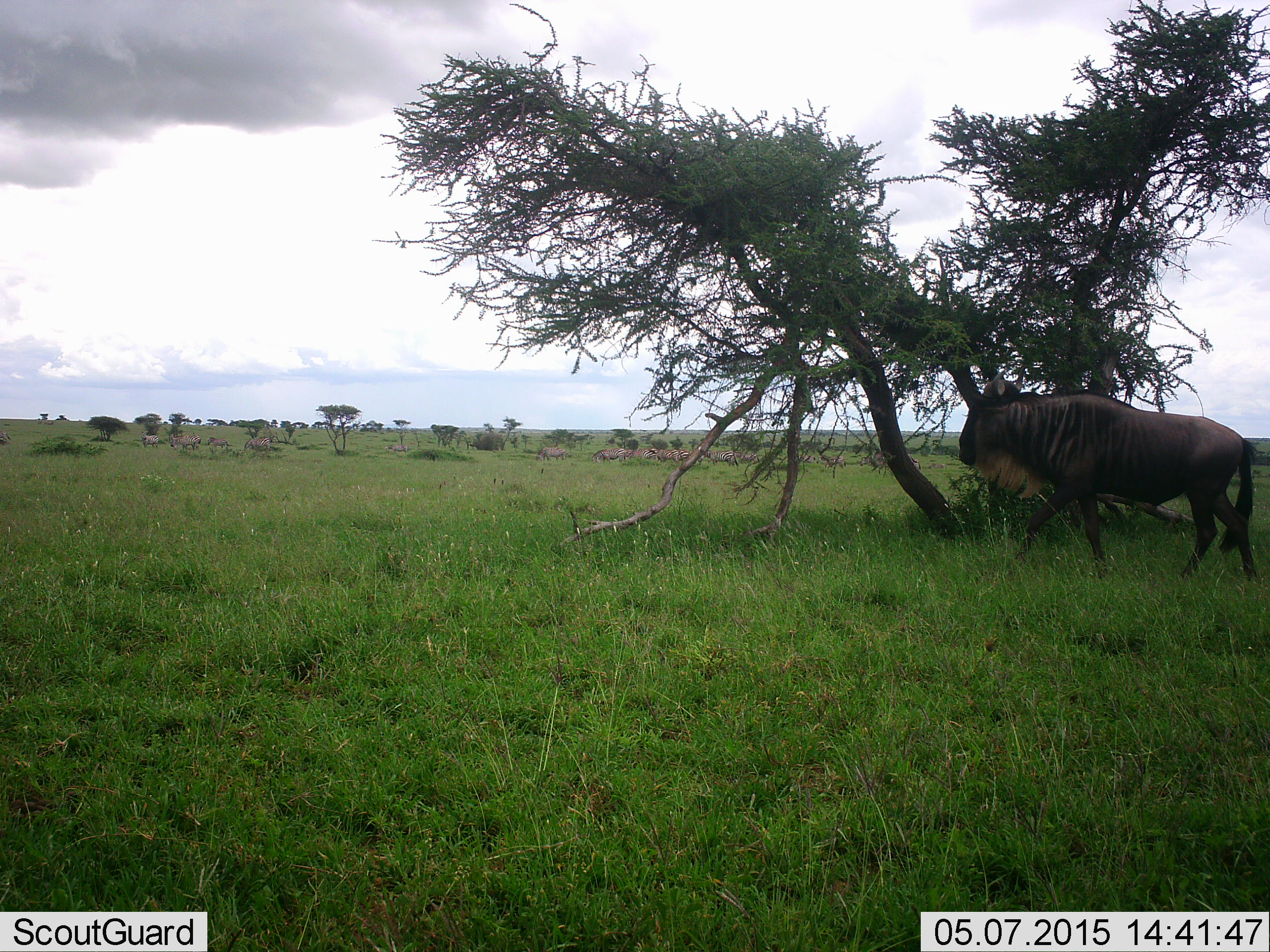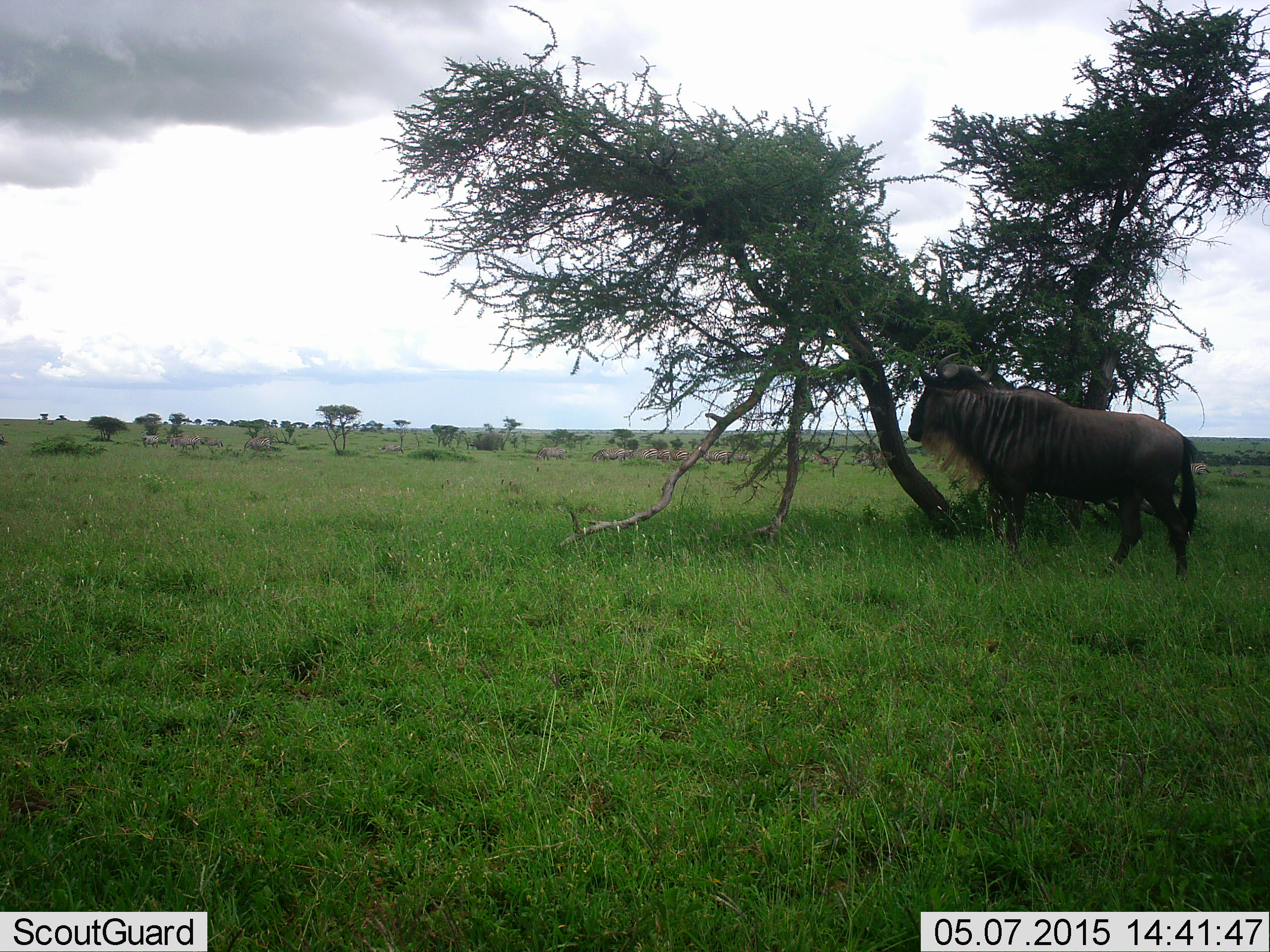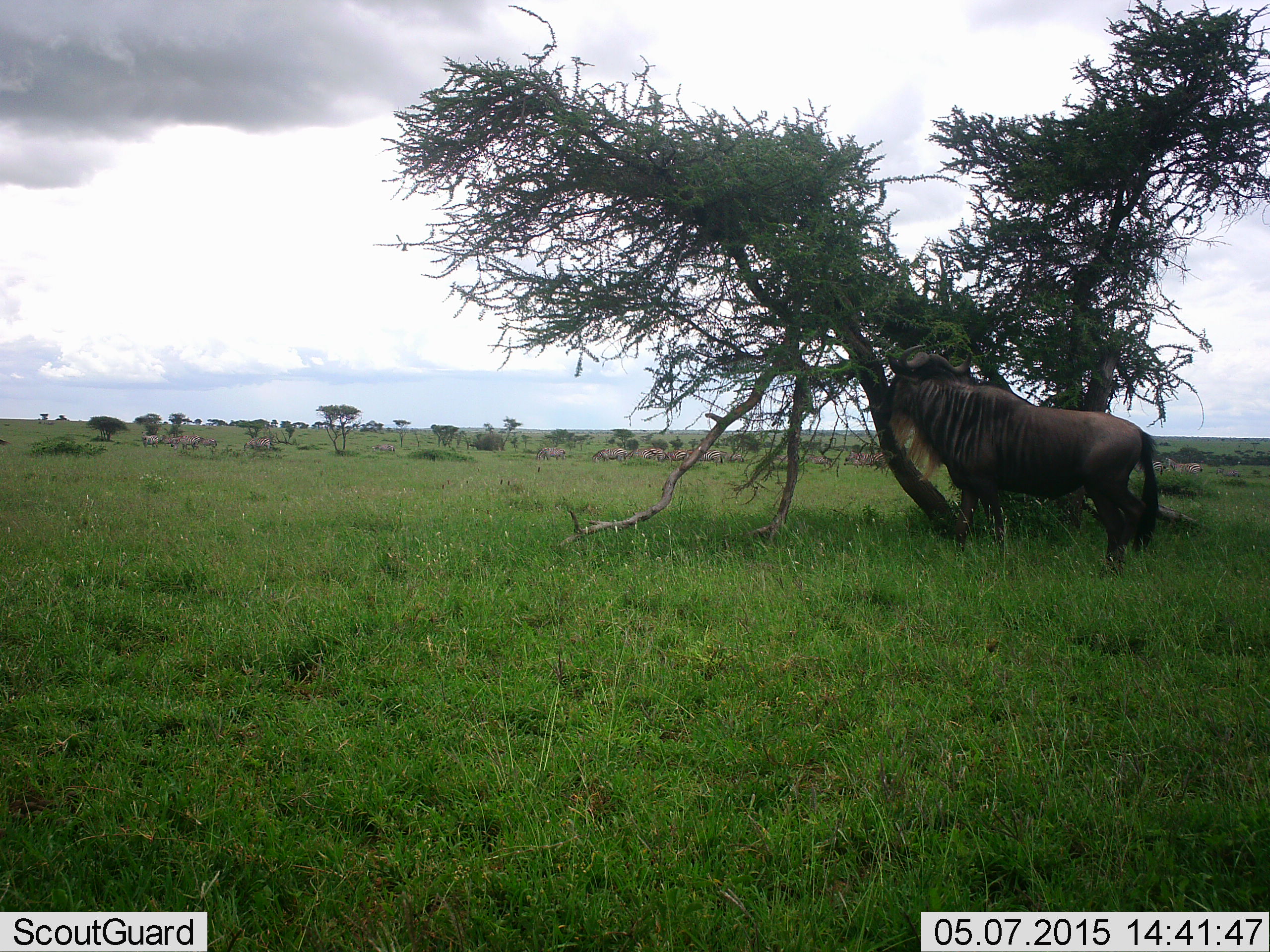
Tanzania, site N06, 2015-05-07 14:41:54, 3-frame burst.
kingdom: Animalia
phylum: Chordata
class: Mammalia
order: Artiodactyla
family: Bovidae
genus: Connochaetes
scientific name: Connochaetes taurinus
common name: blue wildebeest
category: wildebeest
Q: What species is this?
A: Wildebeest (blue wildebeest) (Connochaetes taurinus).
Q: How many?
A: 1.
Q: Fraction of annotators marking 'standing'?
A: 60%.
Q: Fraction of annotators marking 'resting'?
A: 0%.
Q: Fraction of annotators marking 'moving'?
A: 50%.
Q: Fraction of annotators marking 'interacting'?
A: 0%.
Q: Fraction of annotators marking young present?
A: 0%.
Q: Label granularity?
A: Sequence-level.